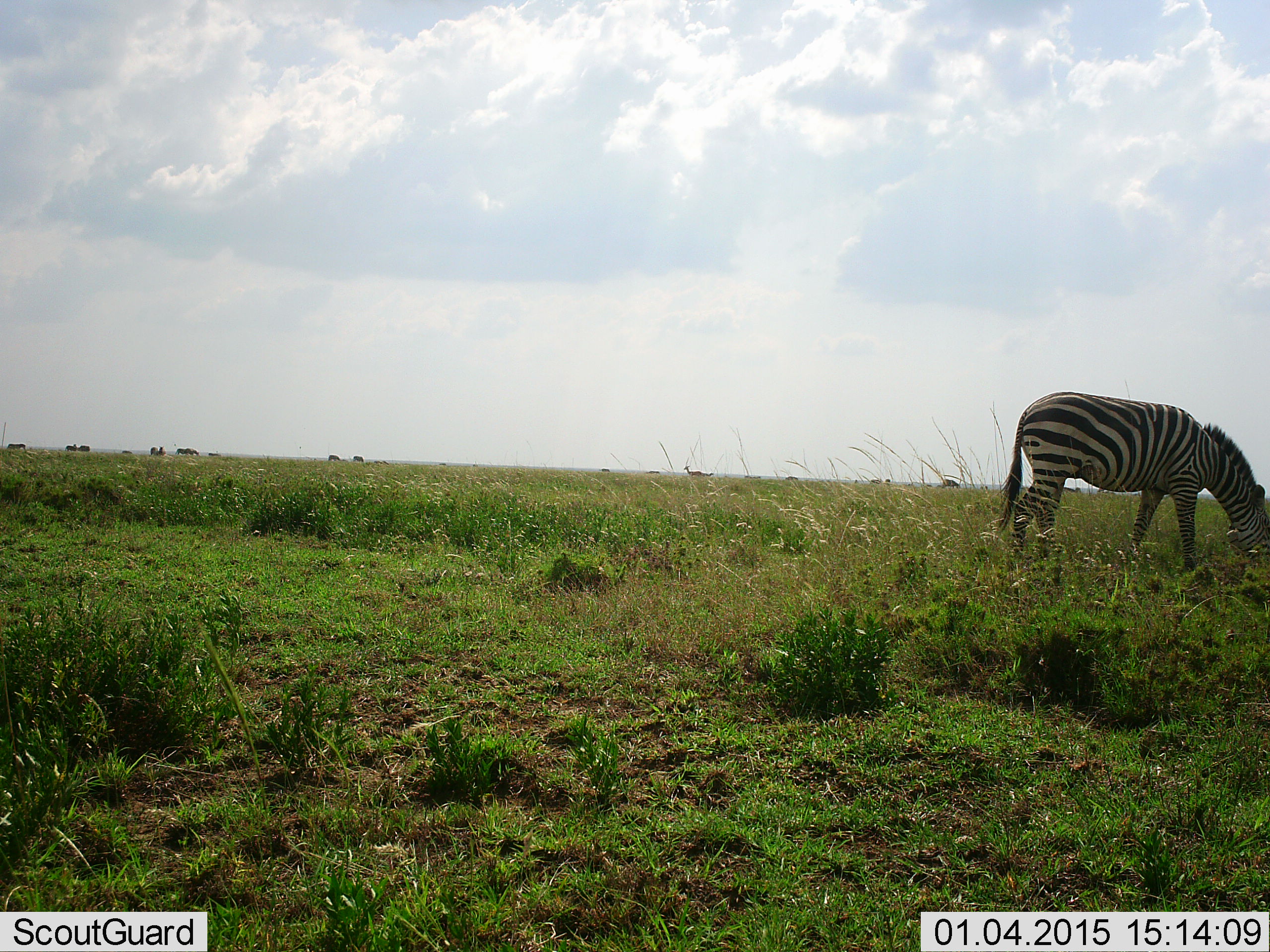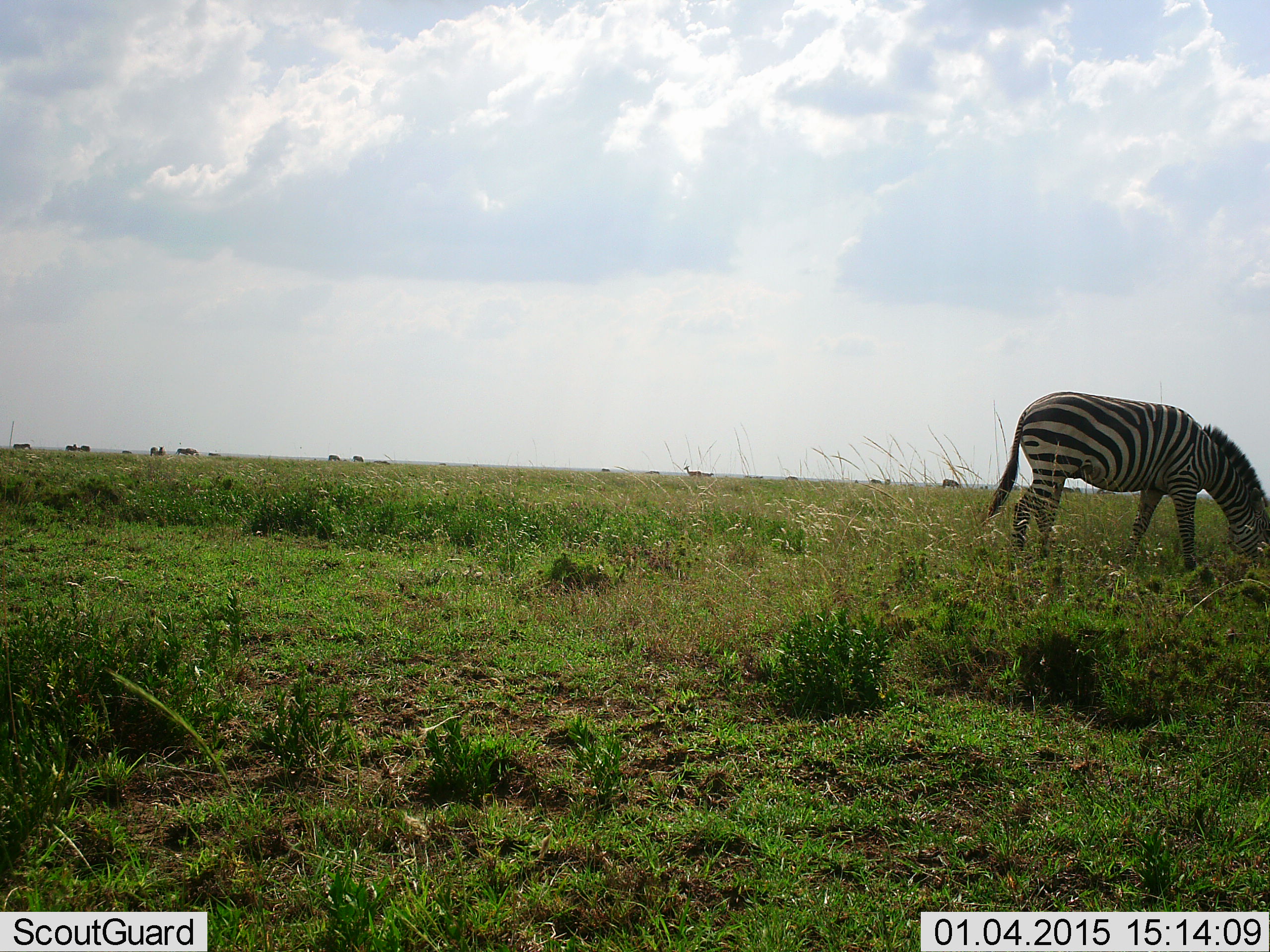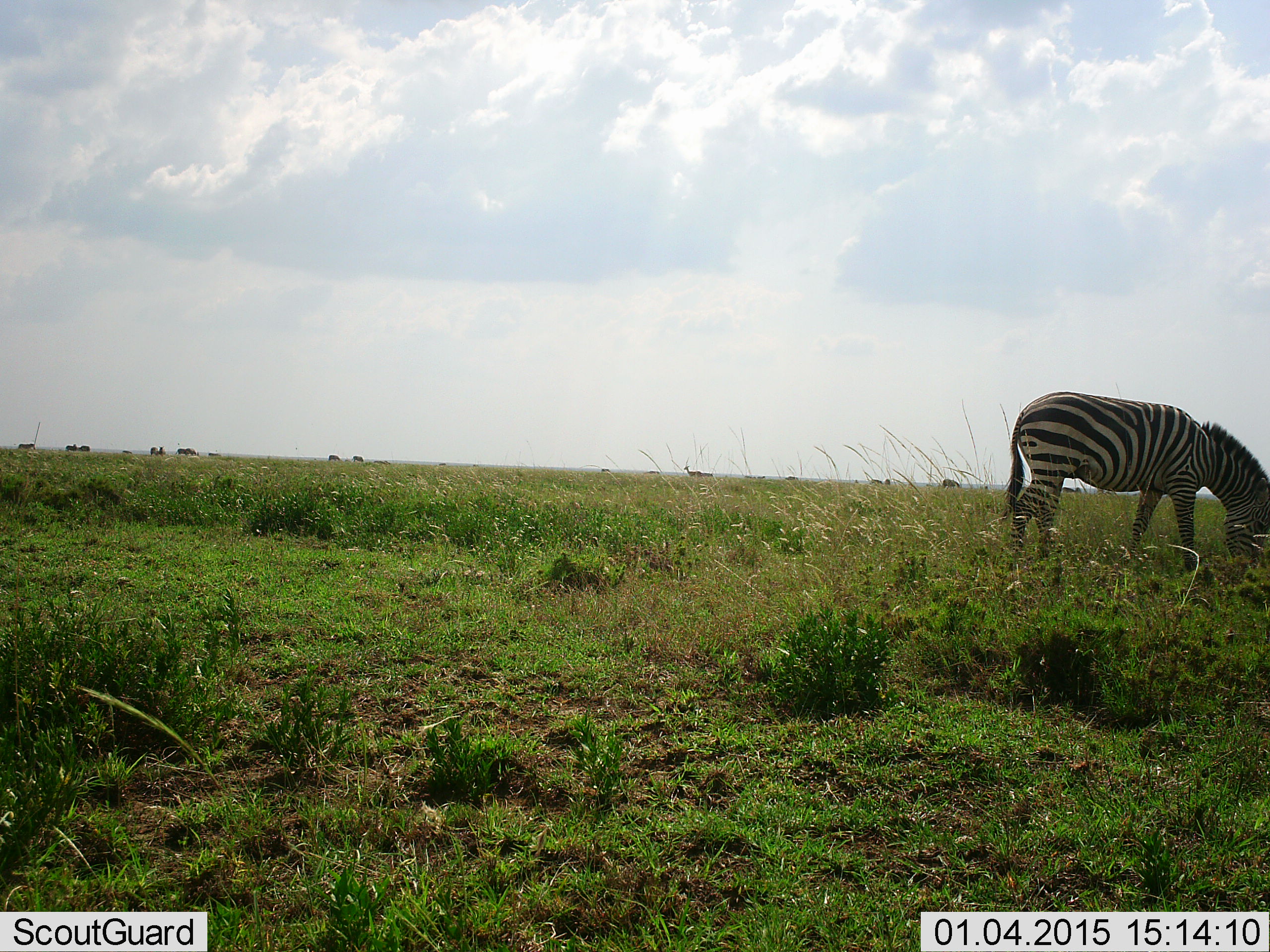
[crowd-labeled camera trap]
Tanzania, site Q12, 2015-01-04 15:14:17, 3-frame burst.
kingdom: Animalia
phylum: Chordata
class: Mammalia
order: Perissodactyla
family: Equidae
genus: Equus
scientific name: Equus quagga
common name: plains zebra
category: zebra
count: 1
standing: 36%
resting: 0%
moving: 18%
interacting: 0%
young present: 0%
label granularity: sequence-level